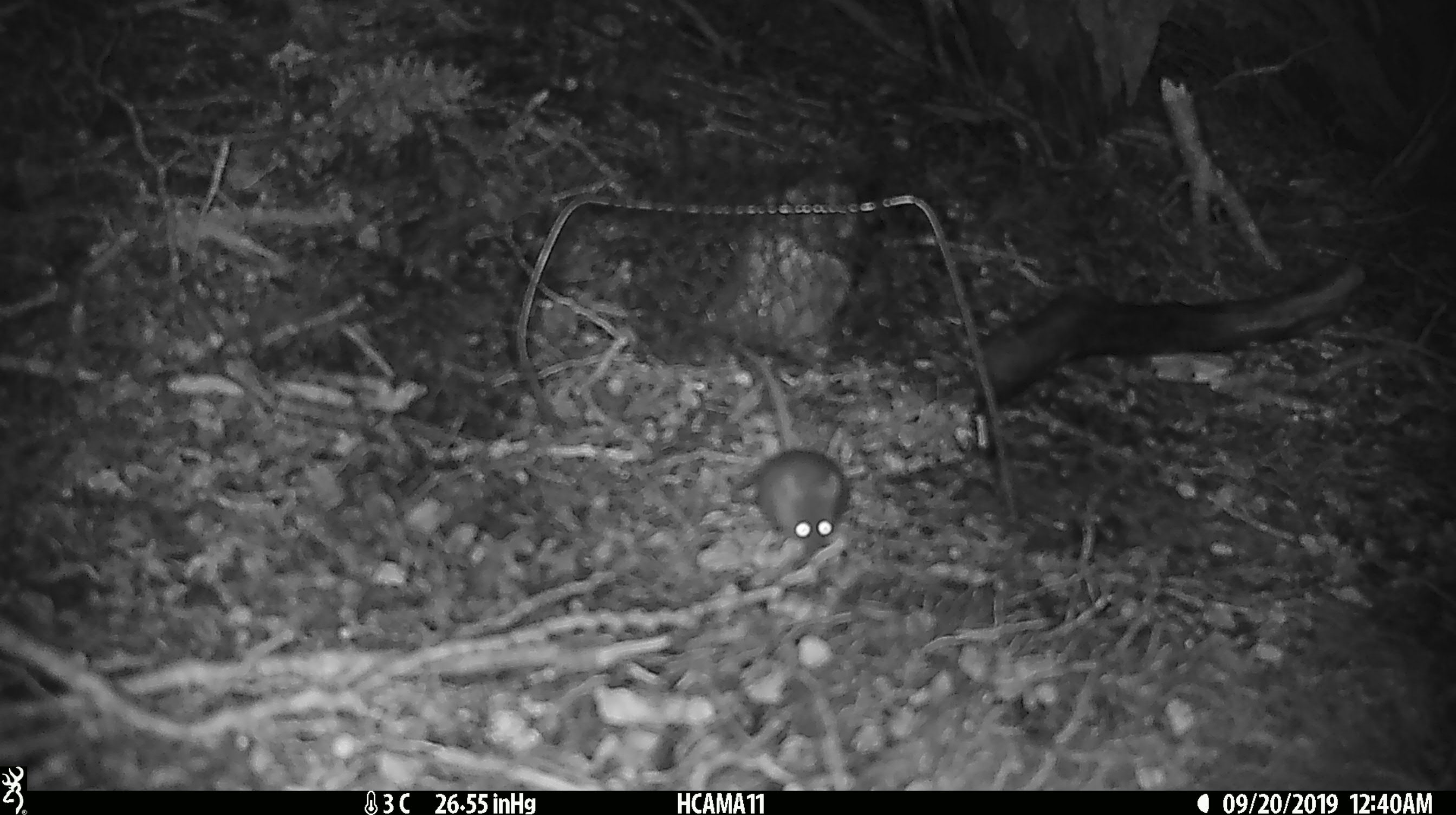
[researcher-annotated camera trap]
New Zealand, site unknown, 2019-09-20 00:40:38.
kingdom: Animalia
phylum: Chordata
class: Mammalia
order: Rodentia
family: Muridae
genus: Mus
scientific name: Mus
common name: mouse